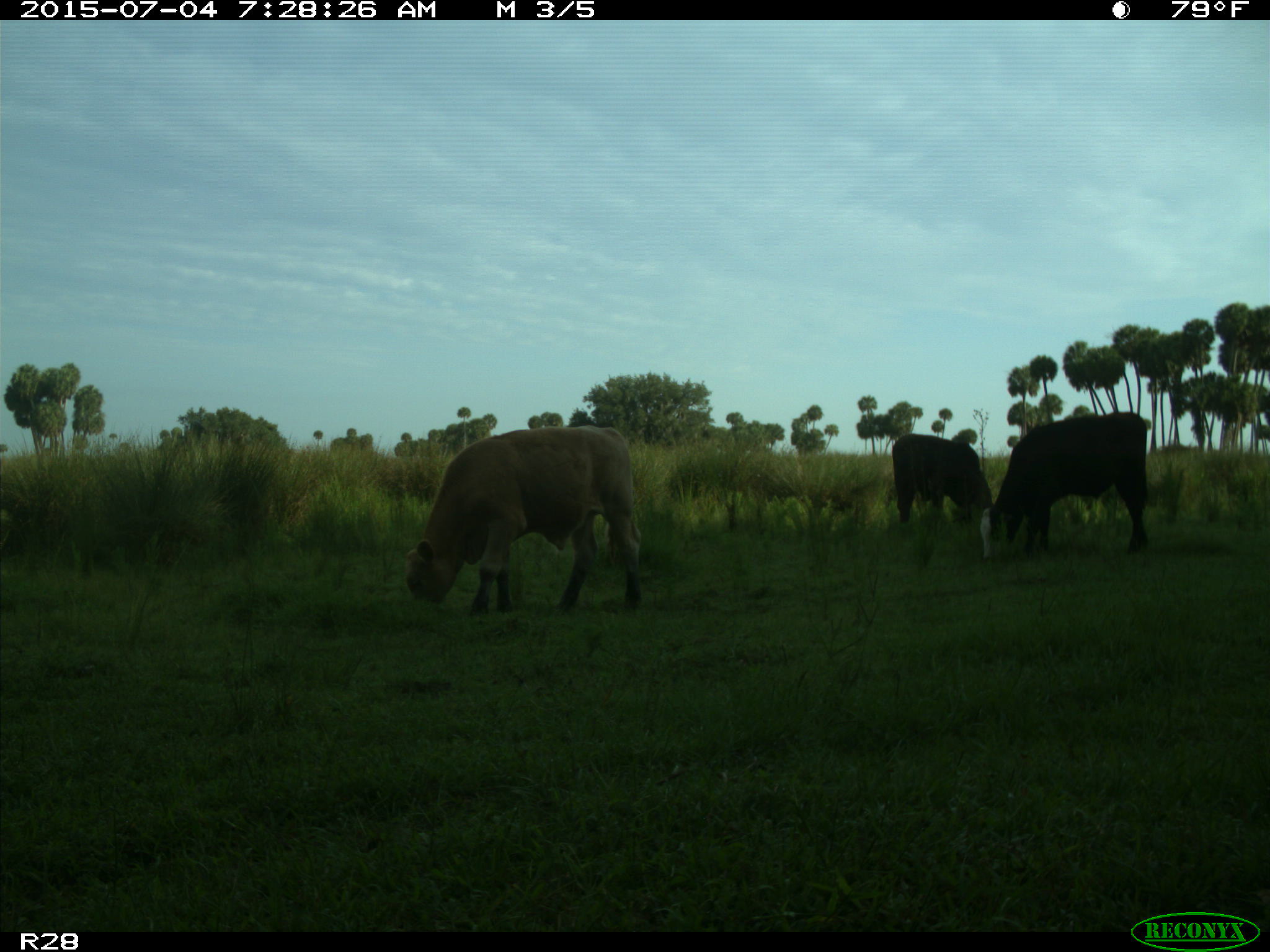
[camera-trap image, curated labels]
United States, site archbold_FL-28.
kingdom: Animalia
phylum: Chordata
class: Mammalia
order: Artiodactyla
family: Bovidae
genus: Bos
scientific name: Bos taurus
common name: domestic cow